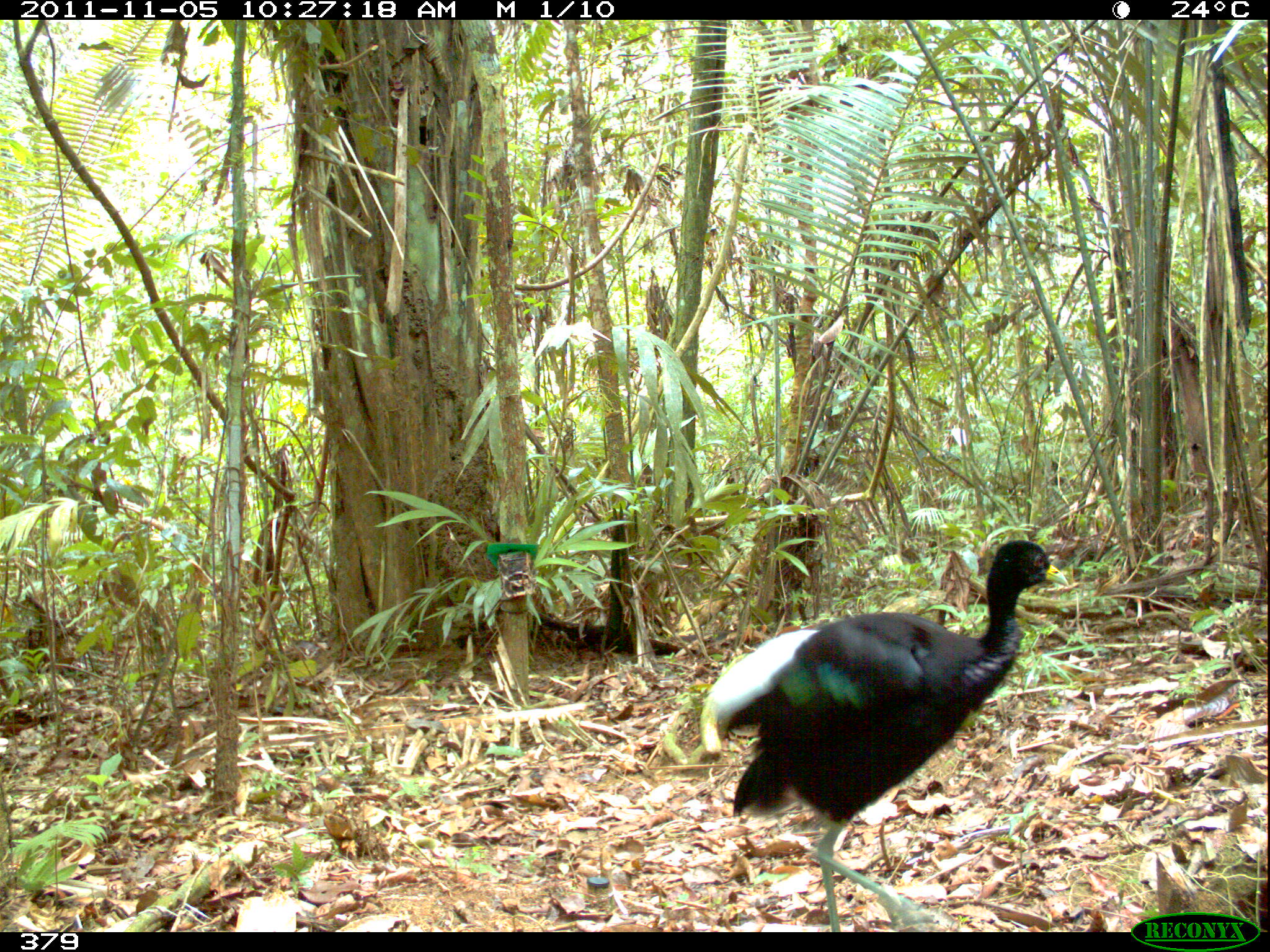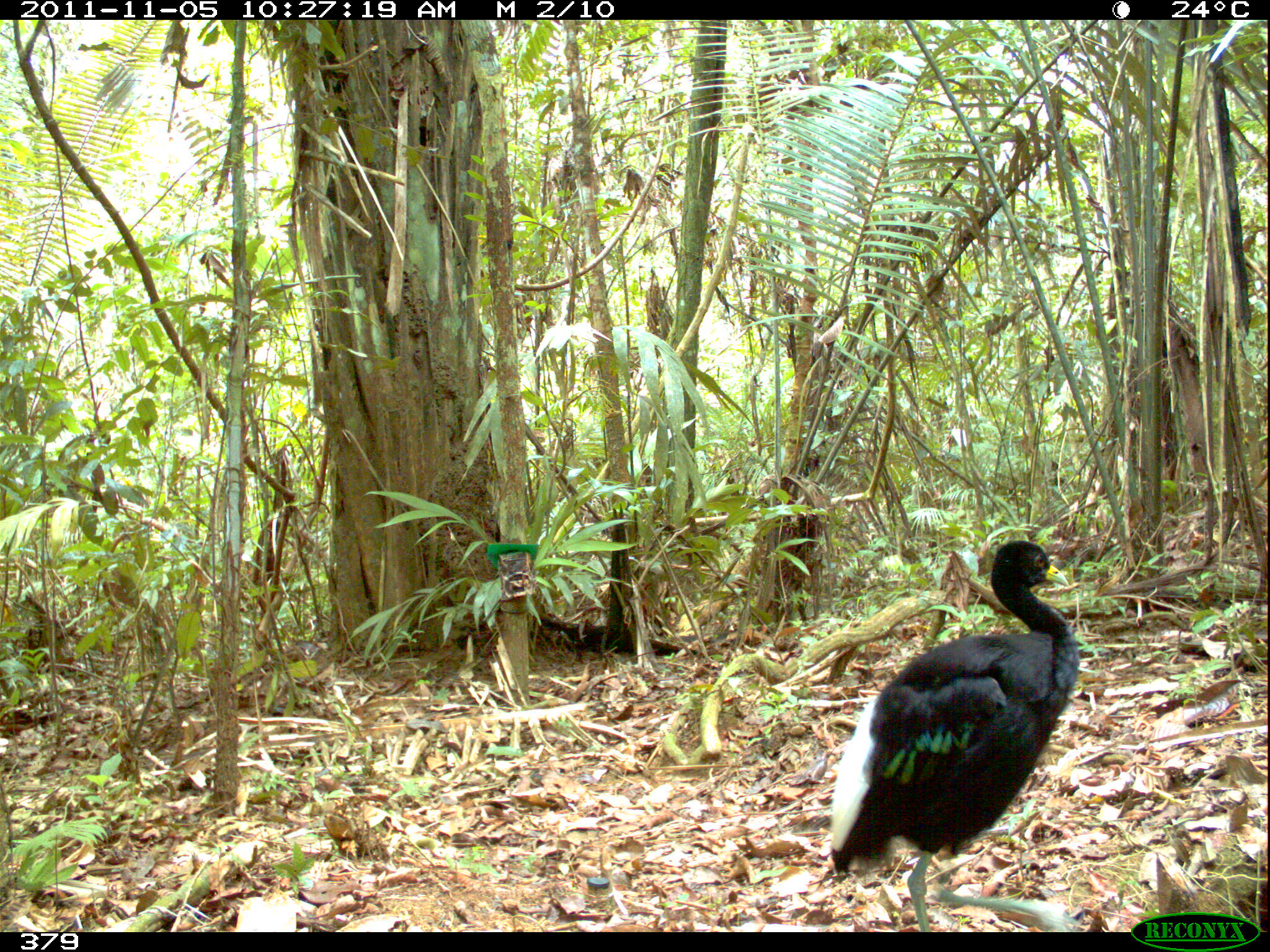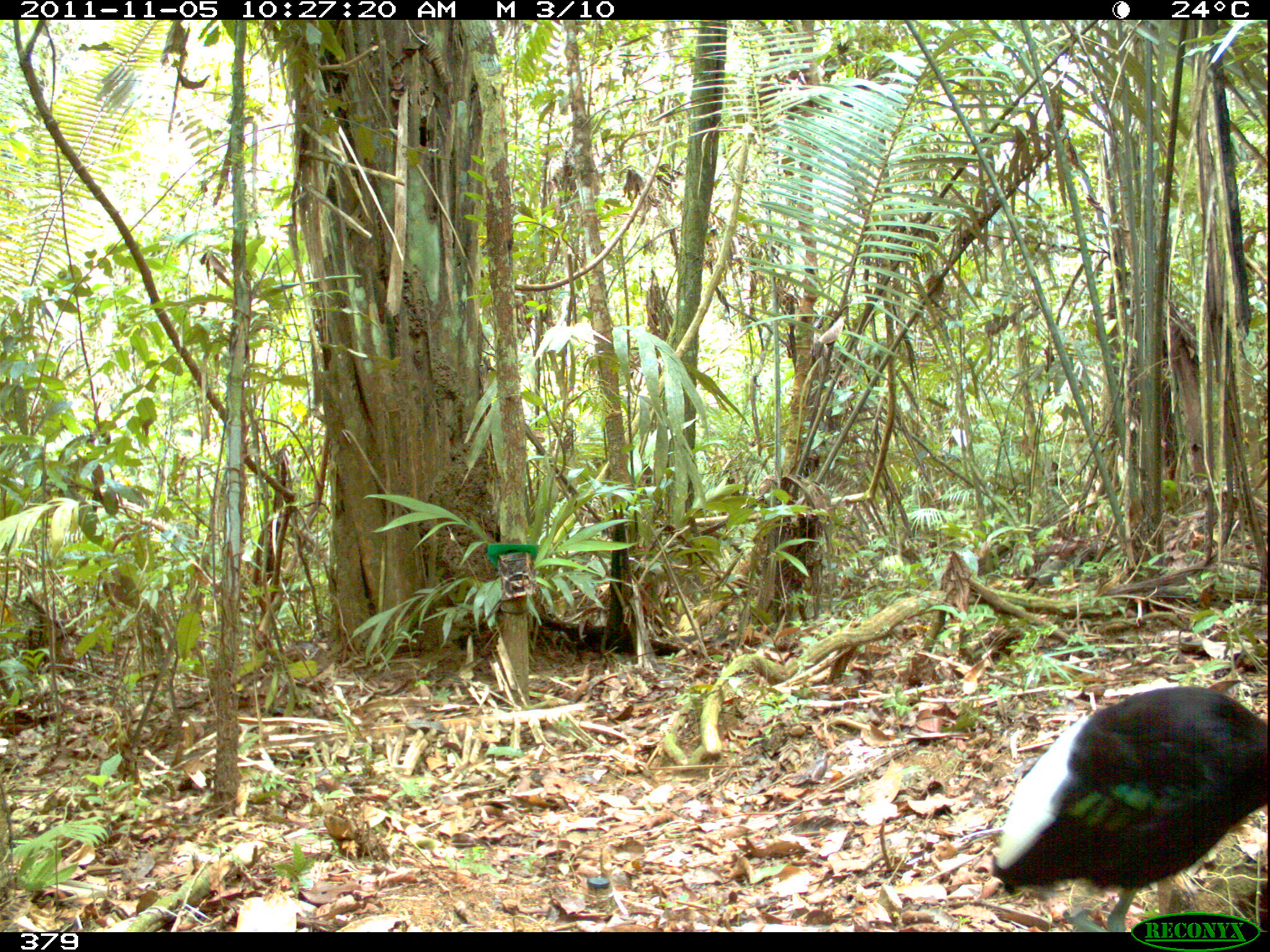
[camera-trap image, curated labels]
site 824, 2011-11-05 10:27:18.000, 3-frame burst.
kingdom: Animalia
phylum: Chordata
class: Aves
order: Gruiformes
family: Psophiidae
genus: Psophia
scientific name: Psophia leucoptera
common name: pale-winged trumpeter